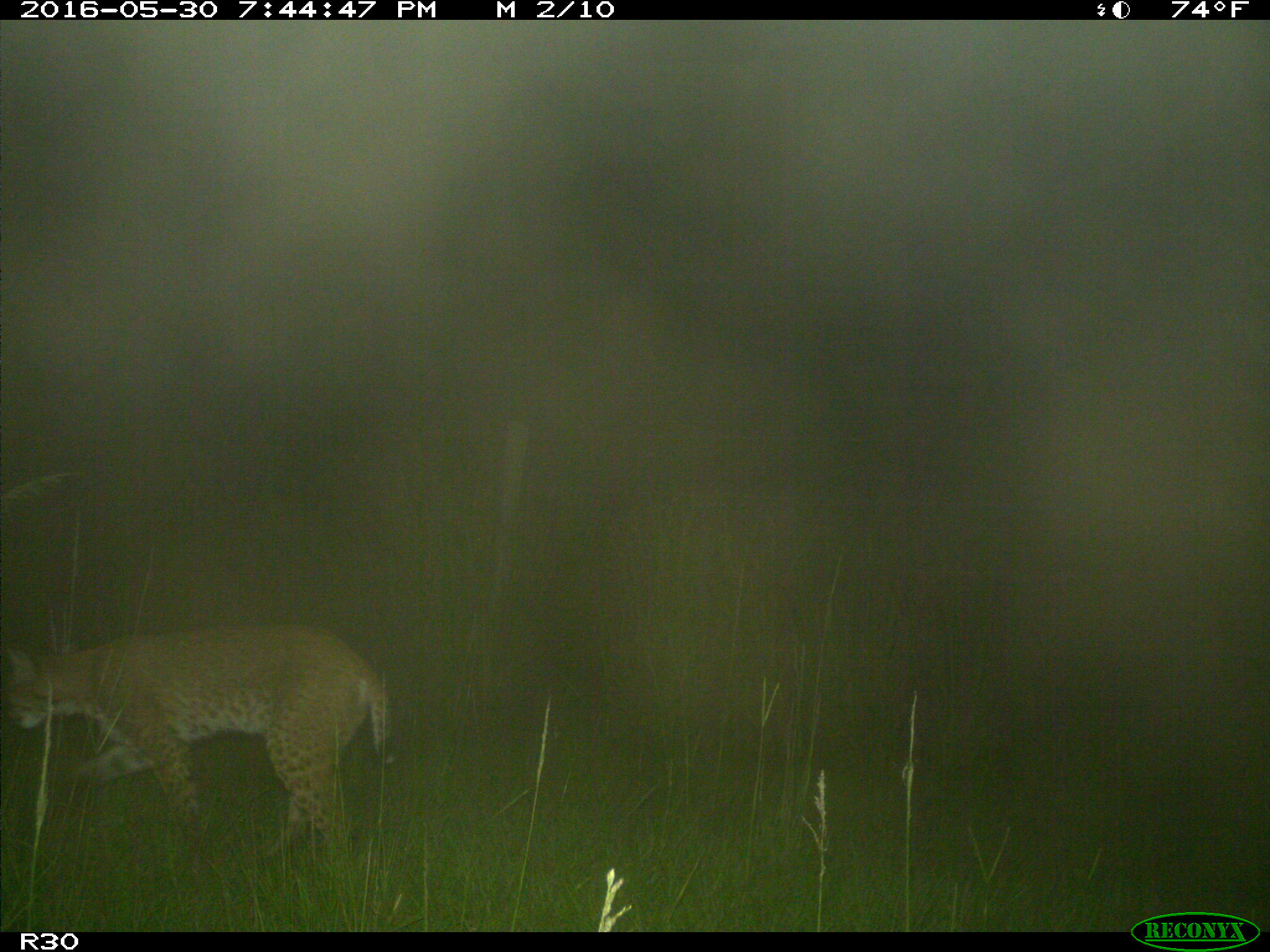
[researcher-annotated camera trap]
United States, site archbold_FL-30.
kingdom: Animalia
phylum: Chordata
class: Mammalia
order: Carnivora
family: Felidae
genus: Lynx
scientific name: Lynx rufus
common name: bobcat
Lynx rufus (bobcat).